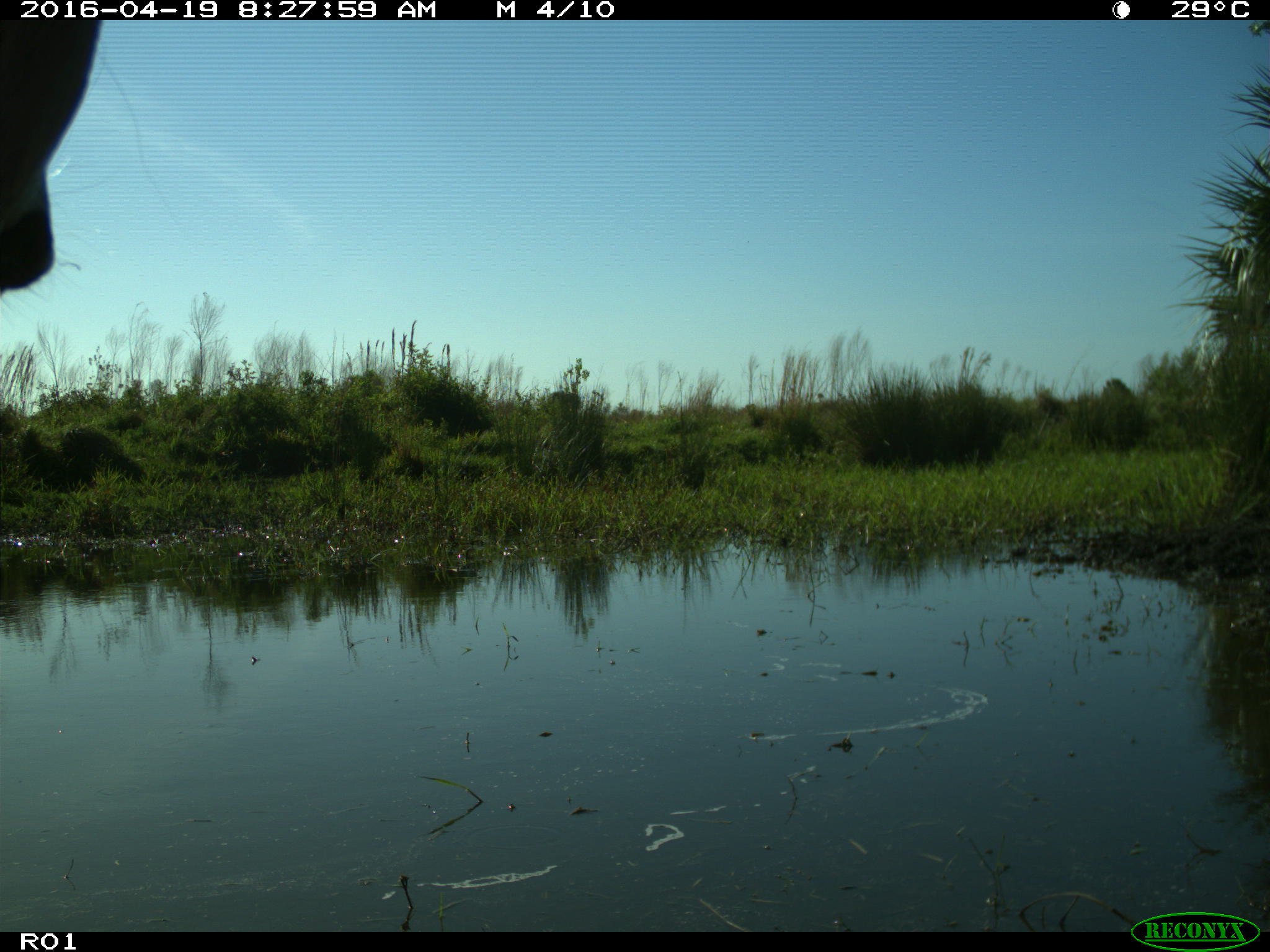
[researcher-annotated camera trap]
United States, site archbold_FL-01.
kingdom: Animalia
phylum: Chordata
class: Mammalia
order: Artiodactyla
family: Bovidae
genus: Bos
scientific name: Bos taurus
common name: domestic cow